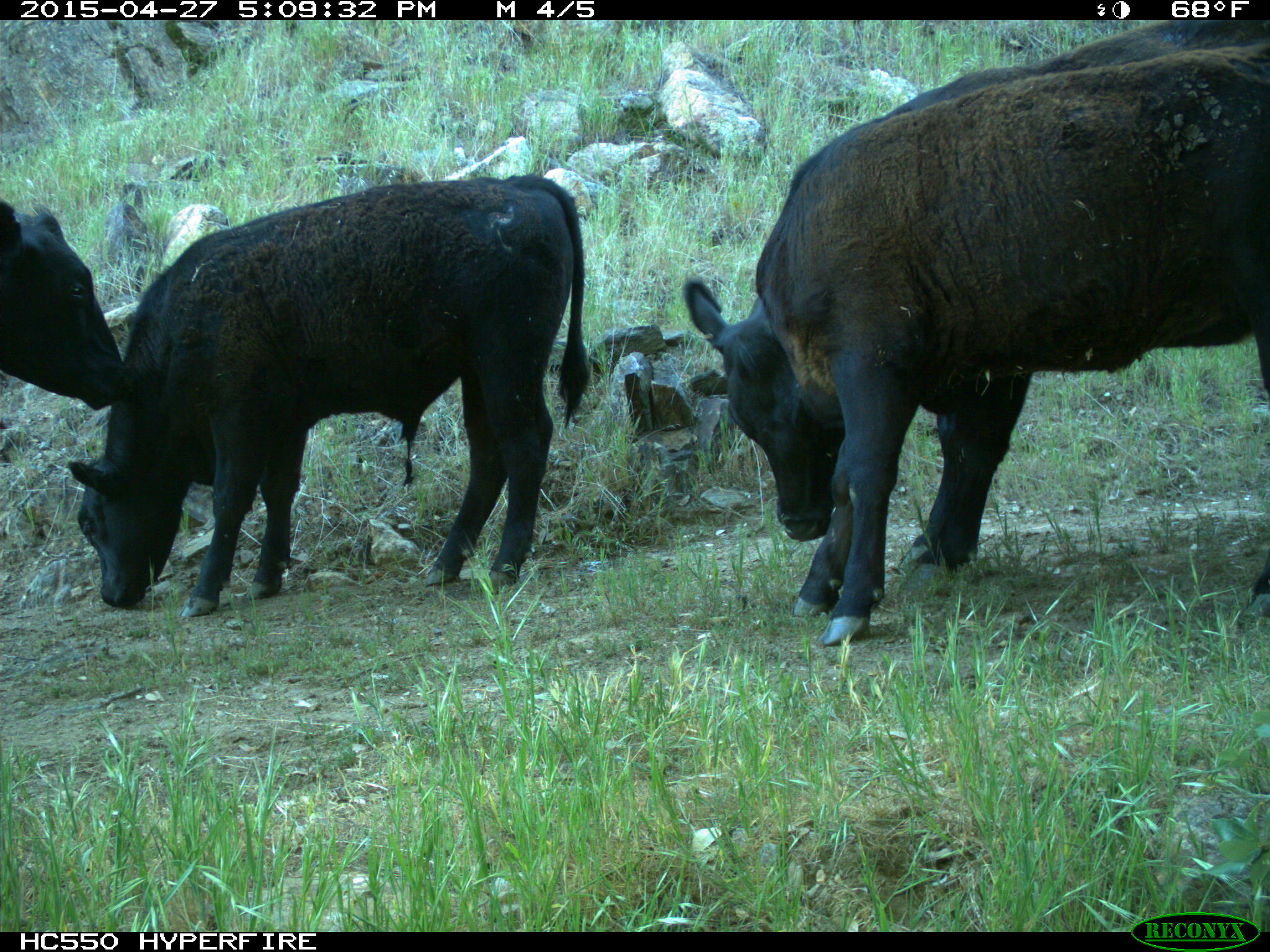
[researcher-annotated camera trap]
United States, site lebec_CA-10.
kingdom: Animalia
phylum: Chordata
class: Mammalia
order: Artiodactyla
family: Bovidae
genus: Bos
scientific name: Bos taurus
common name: domestic cow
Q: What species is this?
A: Bos taurus (domestic cow).